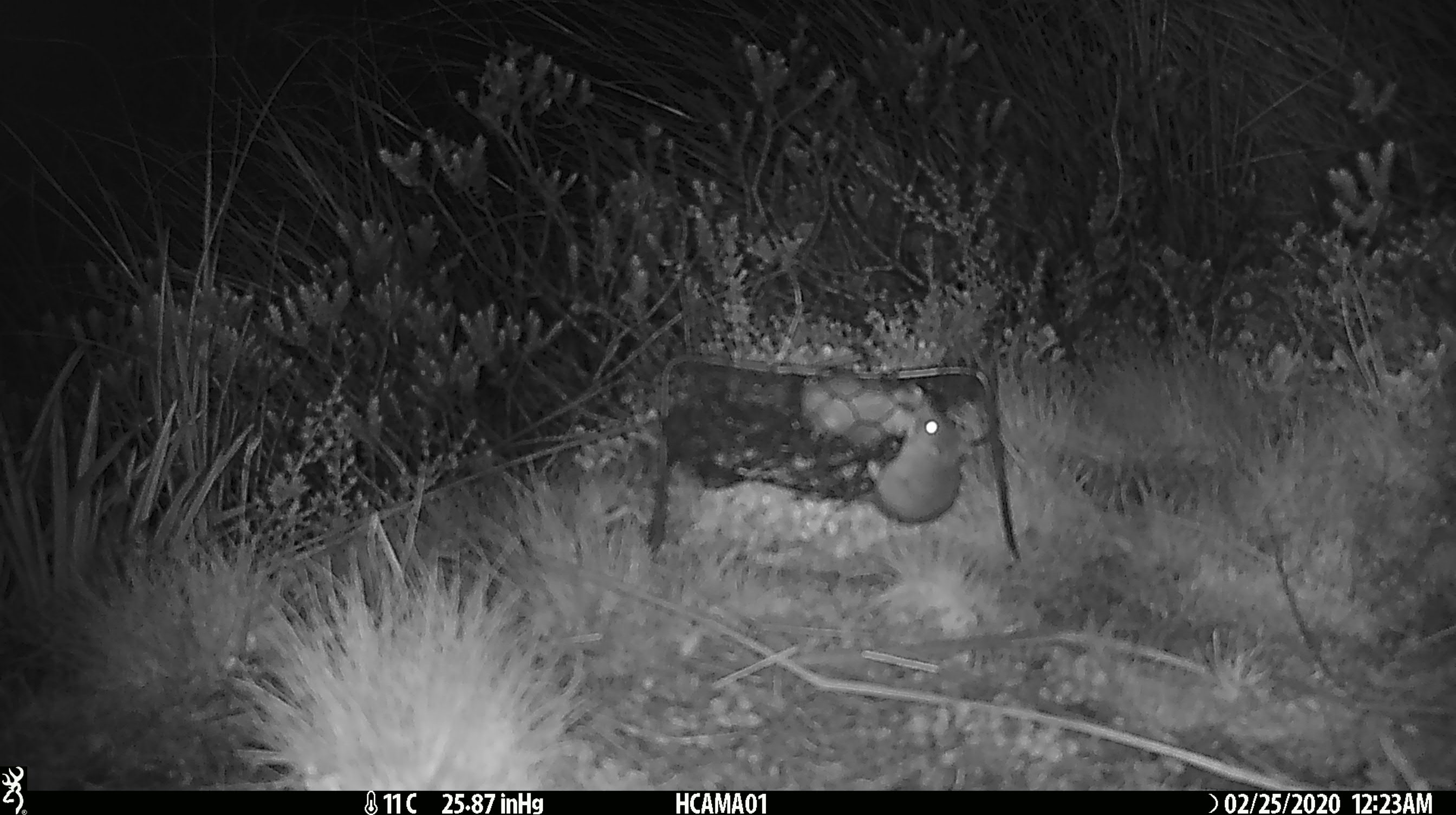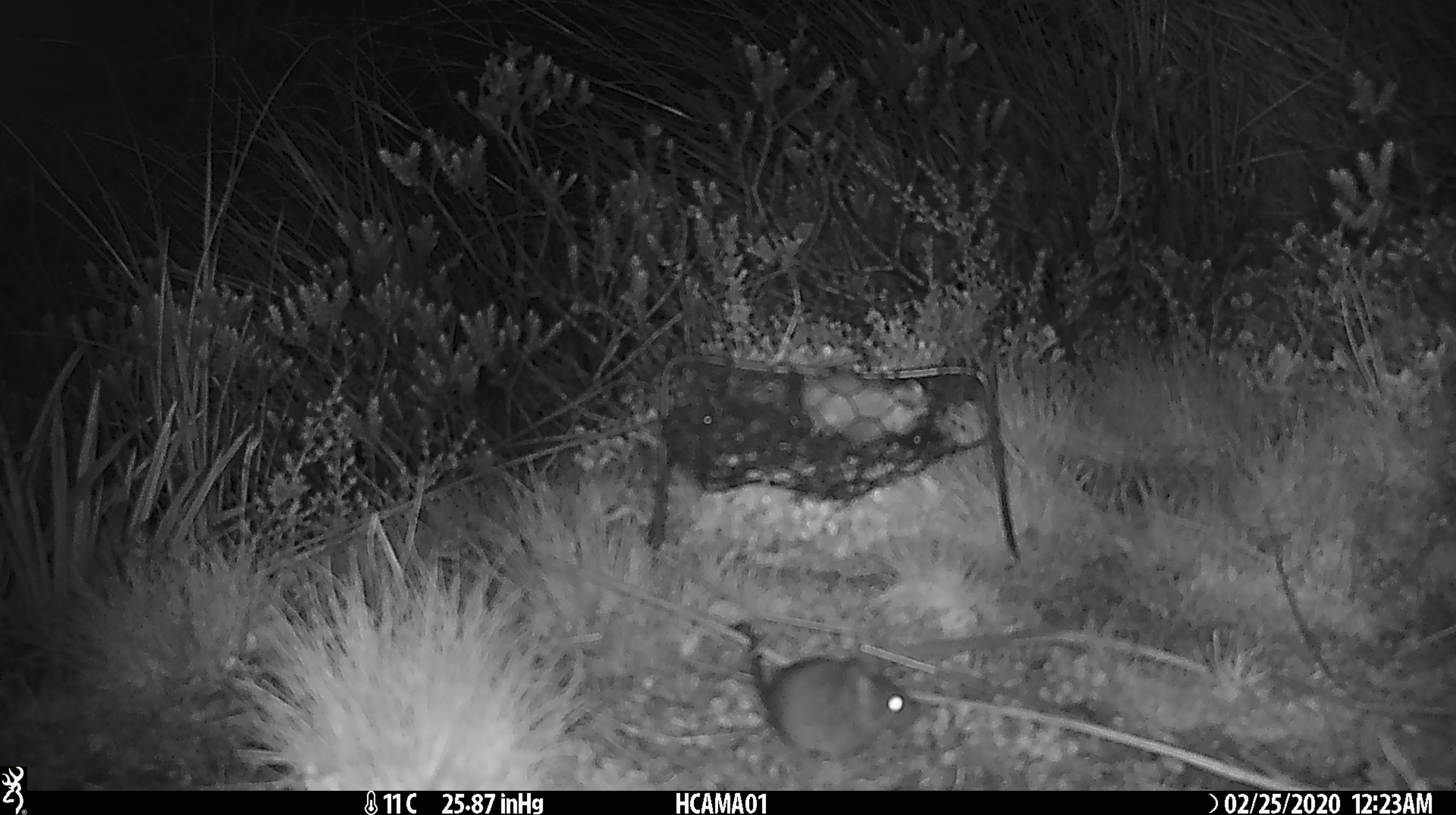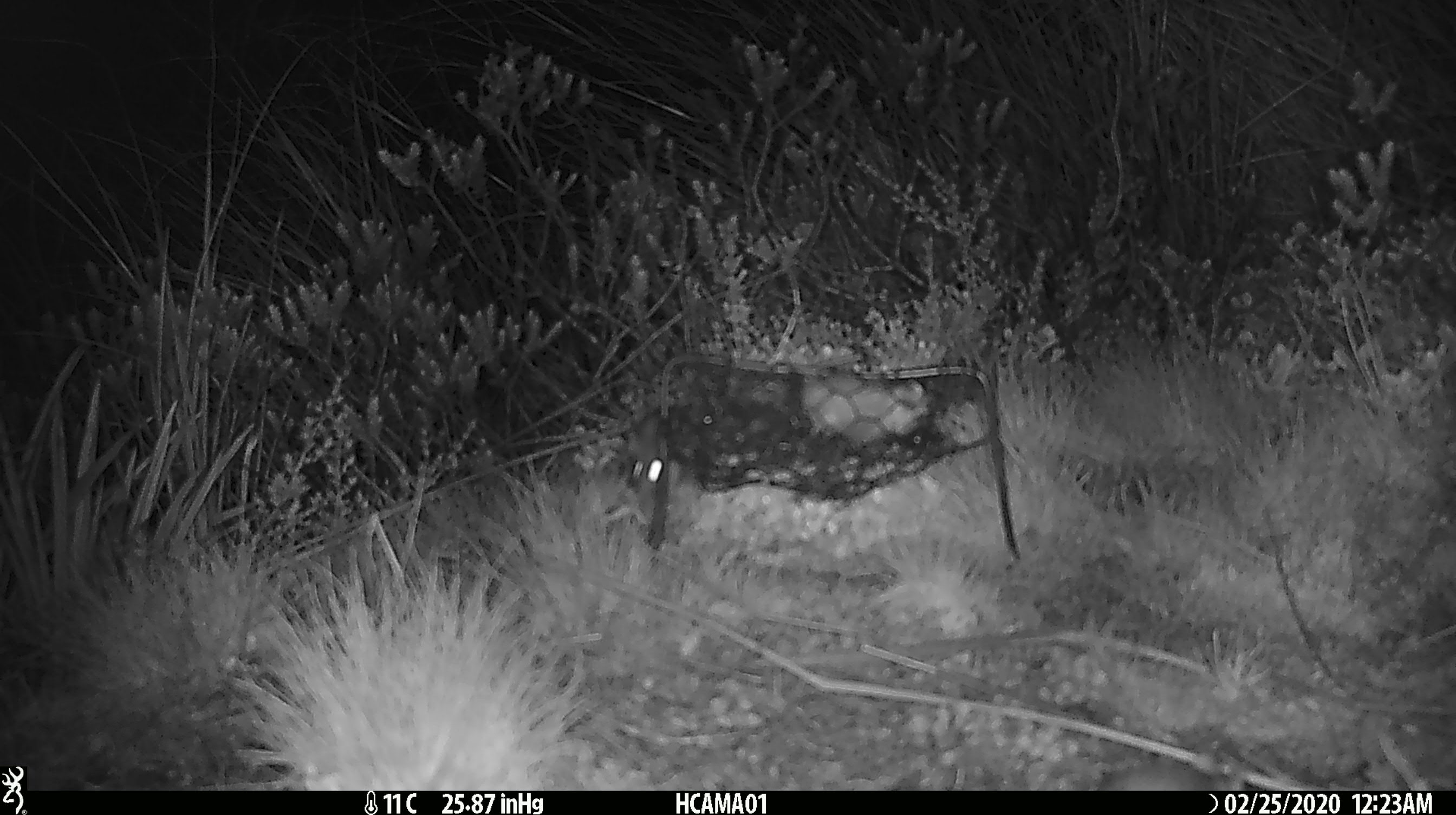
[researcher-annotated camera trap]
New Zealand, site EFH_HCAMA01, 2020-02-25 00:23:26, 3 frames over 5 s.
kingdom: Animalia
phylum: Chordata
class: Mammalia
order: Rodentia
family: Muridae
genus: Mus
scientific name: Mus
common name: mouse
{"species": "mouse (Mus)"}